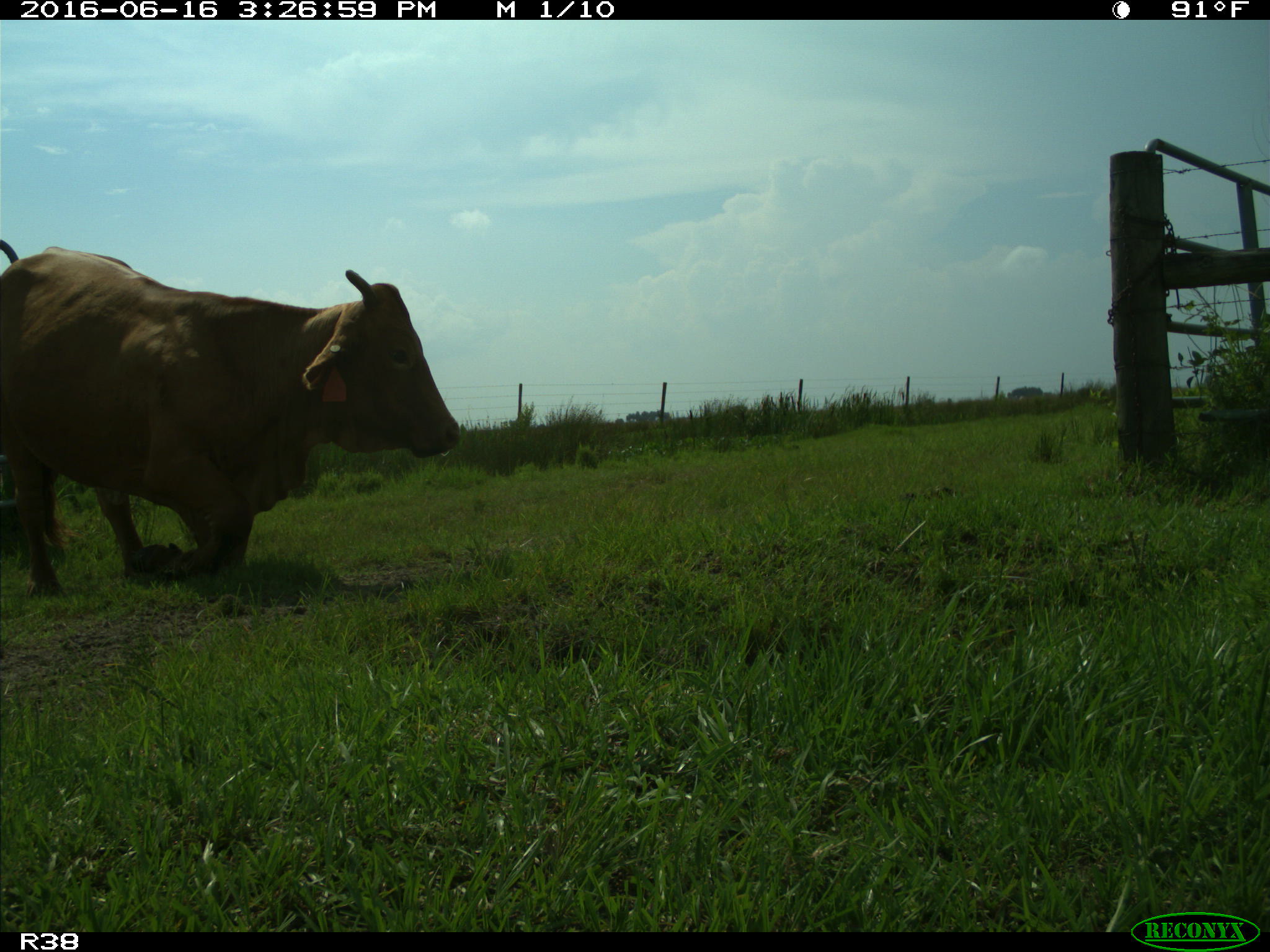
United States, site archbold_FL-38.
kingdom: Animalia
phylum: Chordata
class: Mammalia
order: Artiodactyla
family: Bovidae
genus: Bos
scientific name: Bos taurus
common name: domestic cow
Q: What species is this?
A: Bos taurus (domestic cow).